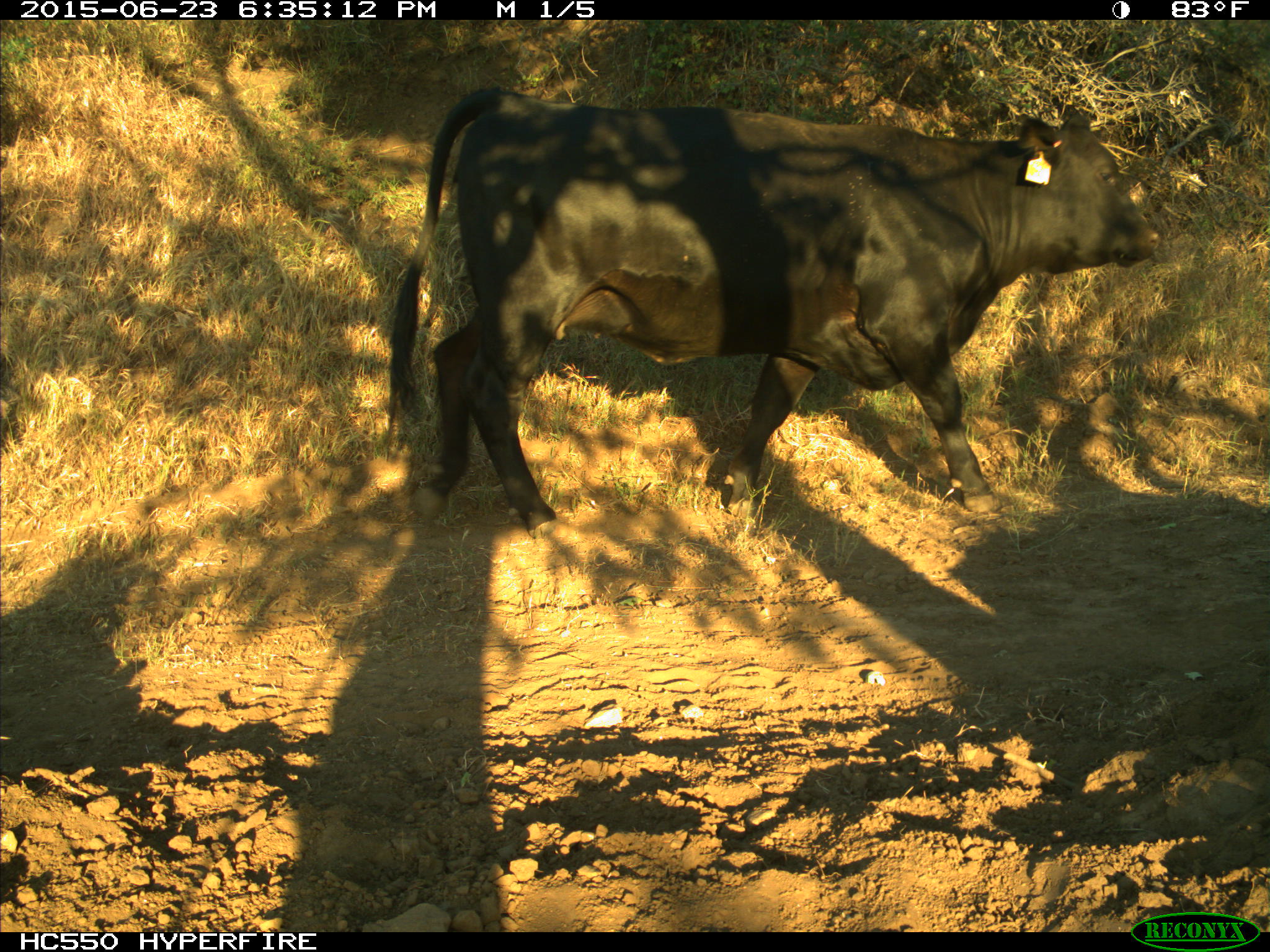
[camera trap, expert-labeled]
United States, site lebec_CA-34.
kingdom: Animalia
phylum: Chordata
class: Mammalia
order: Artiodactyla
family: Bovidae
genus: Bos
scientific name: Bos taurus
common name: domestic cow